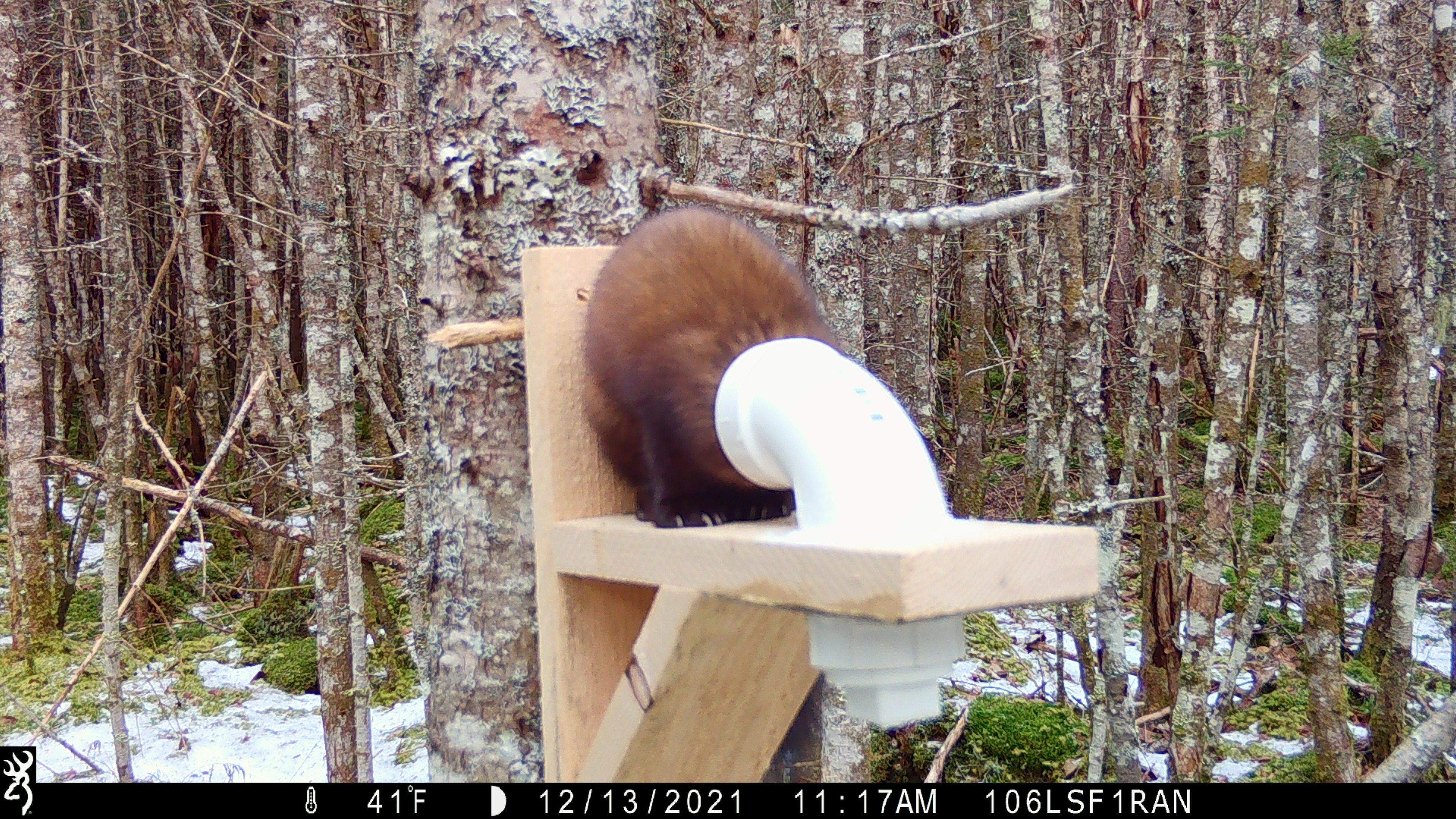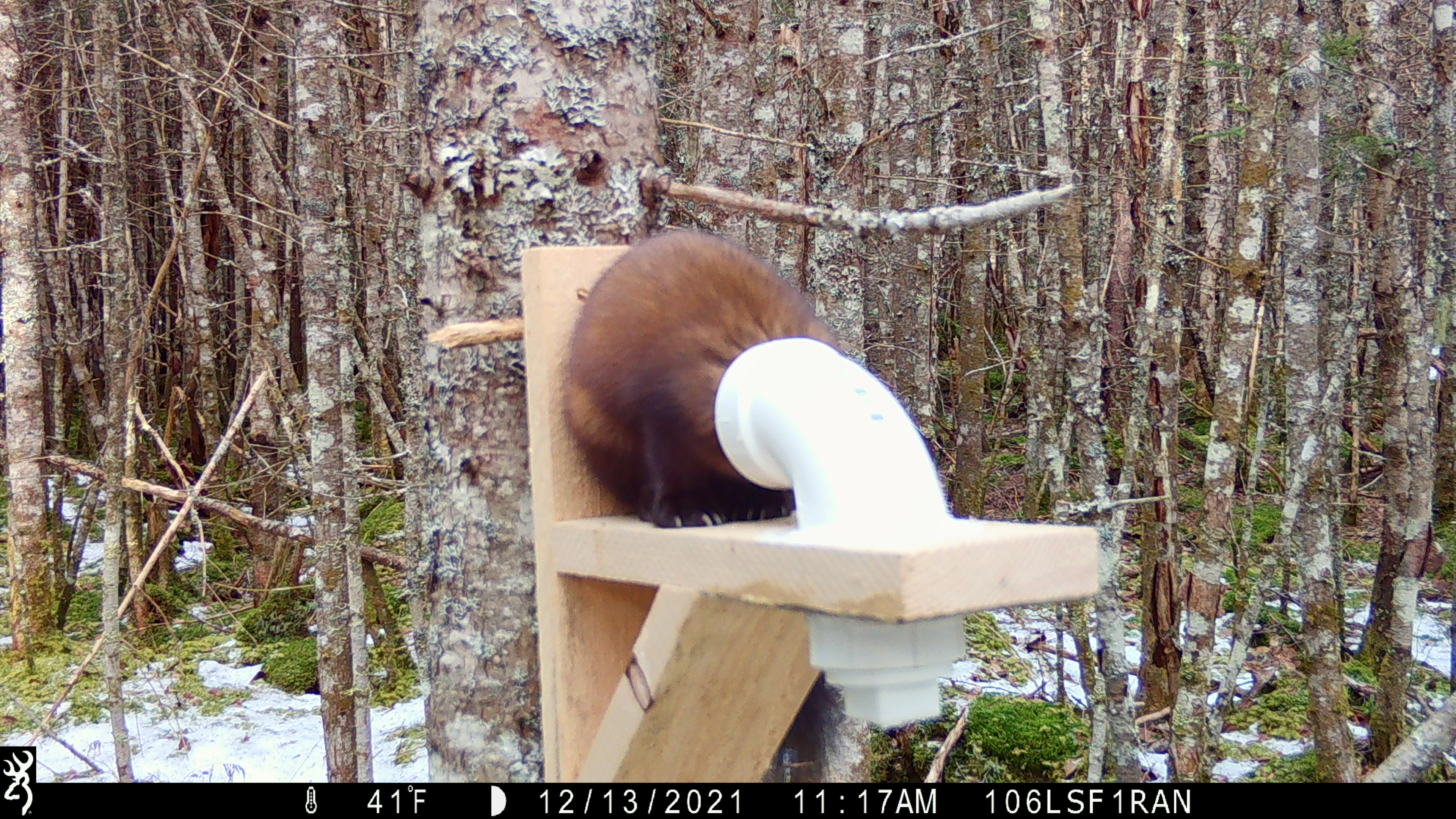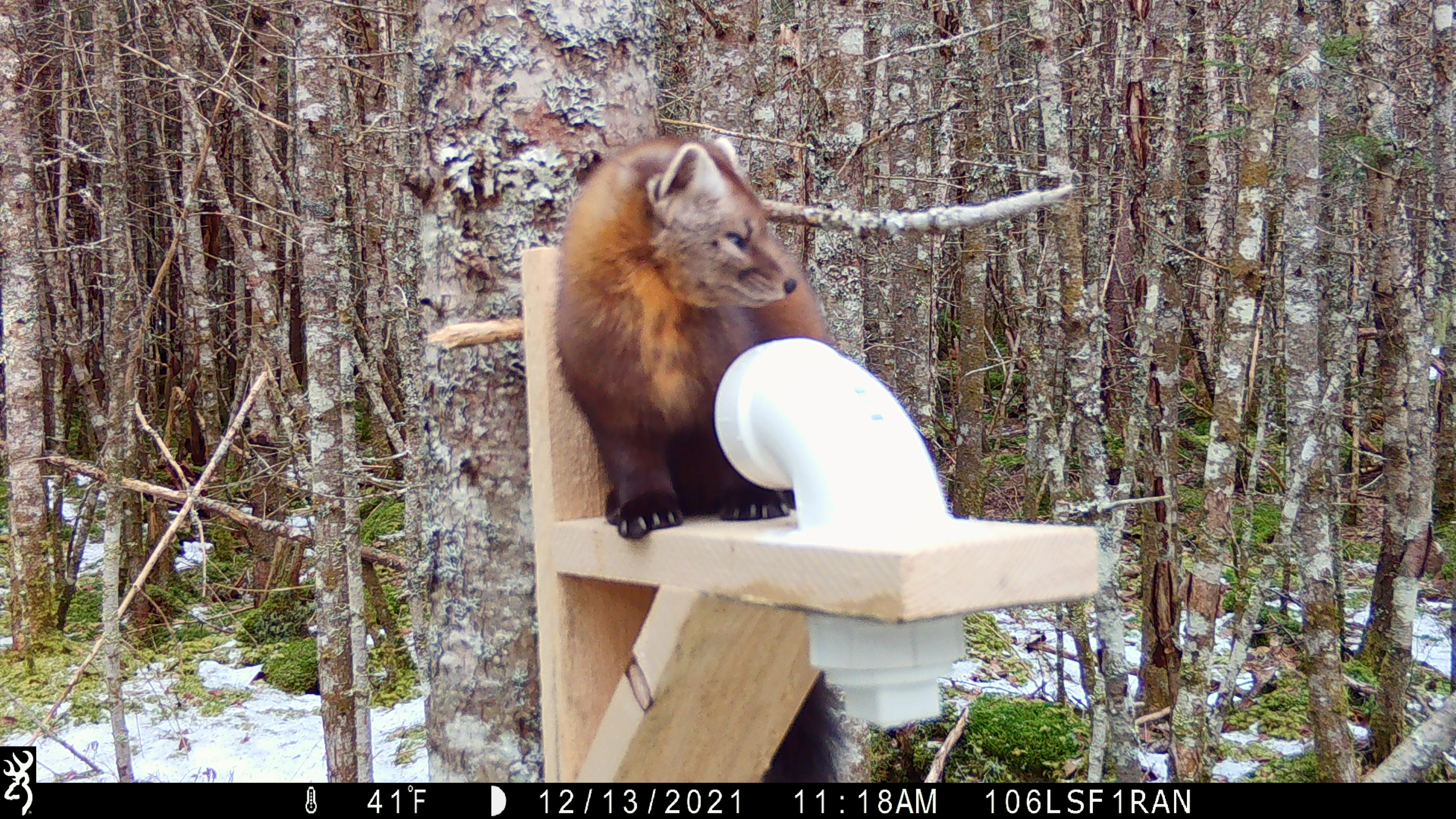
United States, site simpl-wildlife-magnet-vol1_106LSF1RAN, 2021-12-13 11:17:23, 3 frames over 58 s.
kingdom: Animalia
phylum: Chordata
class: Mammalia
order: Carnivora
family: Mustelidae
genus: Martes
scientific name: Martes americana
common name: american marten